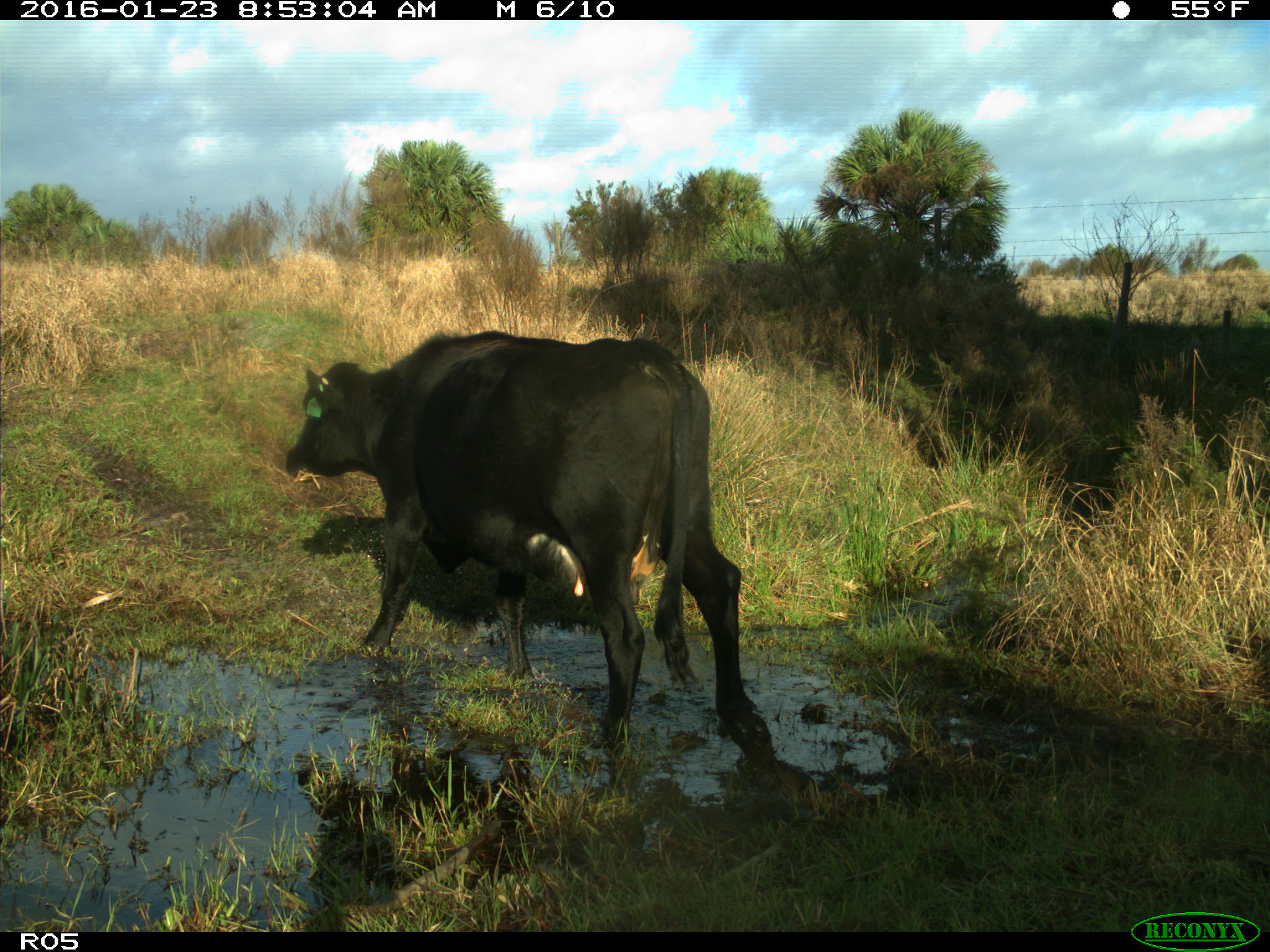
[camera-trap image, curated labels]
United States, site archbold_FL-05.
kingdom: Animalia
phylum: Chordata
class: Mammalia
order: Artiodactyla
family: Bovidae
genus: Bos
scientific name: Bos taurus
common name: domestic cow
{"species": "Bos taurus (domestic cow)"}